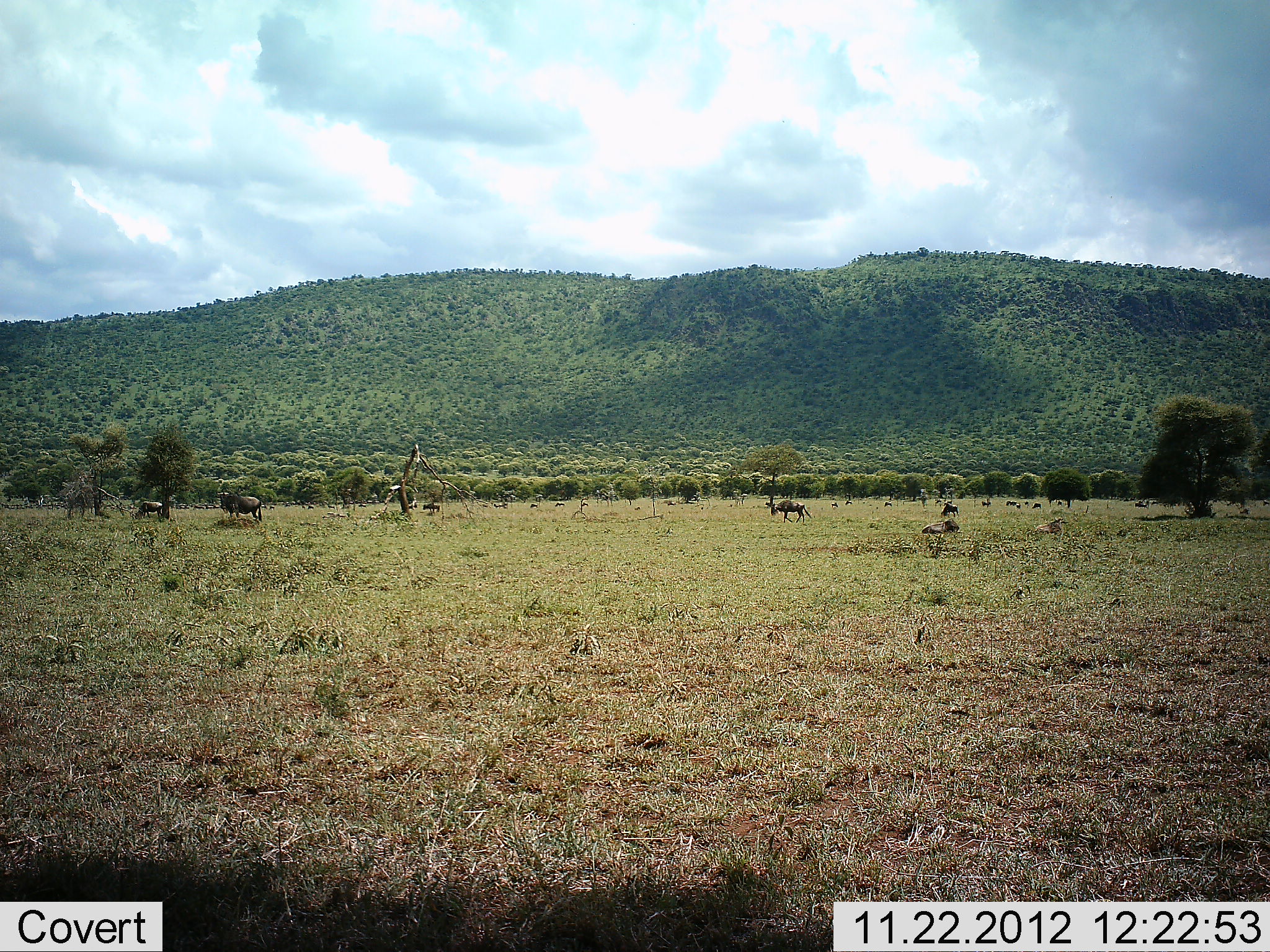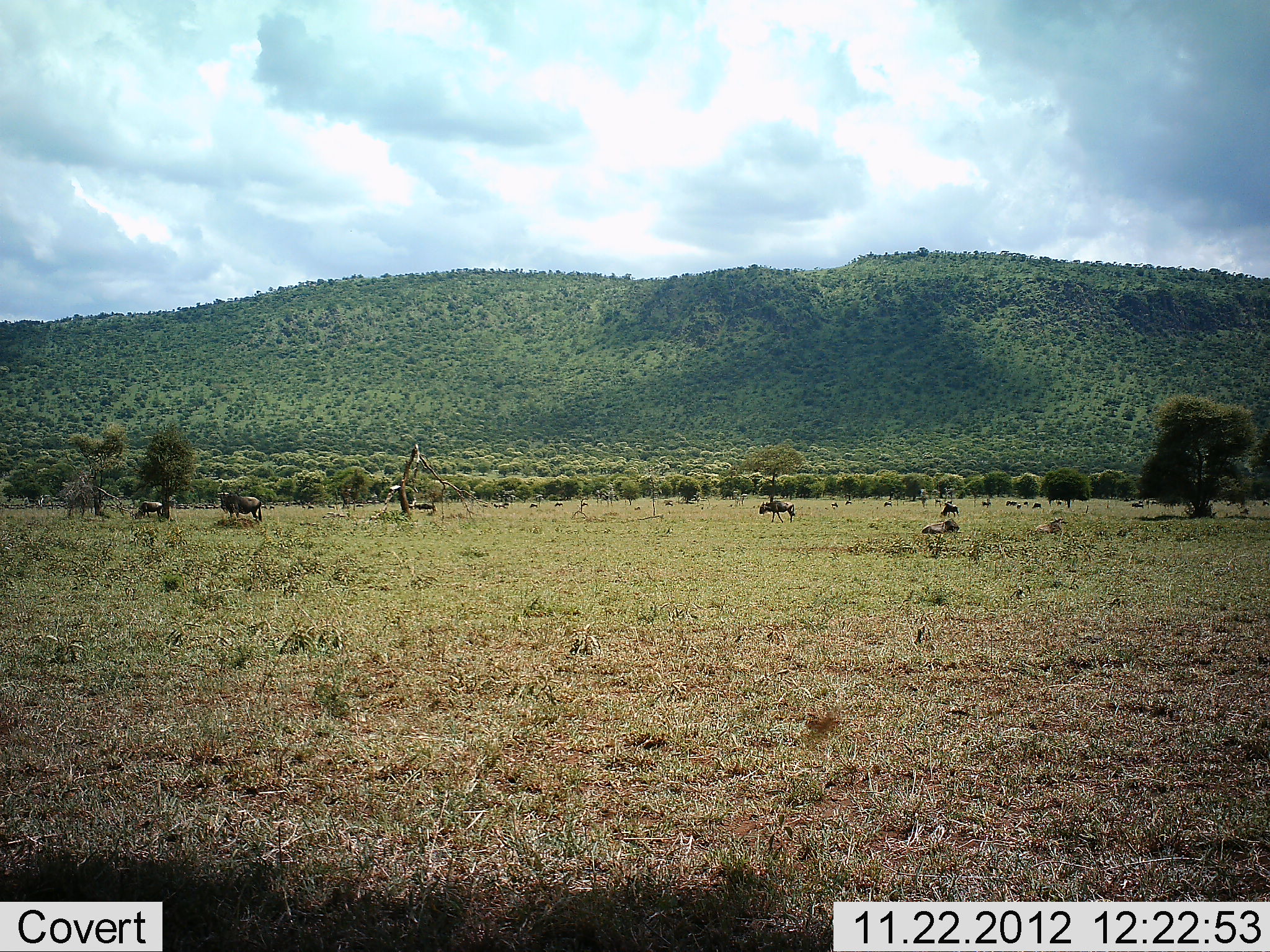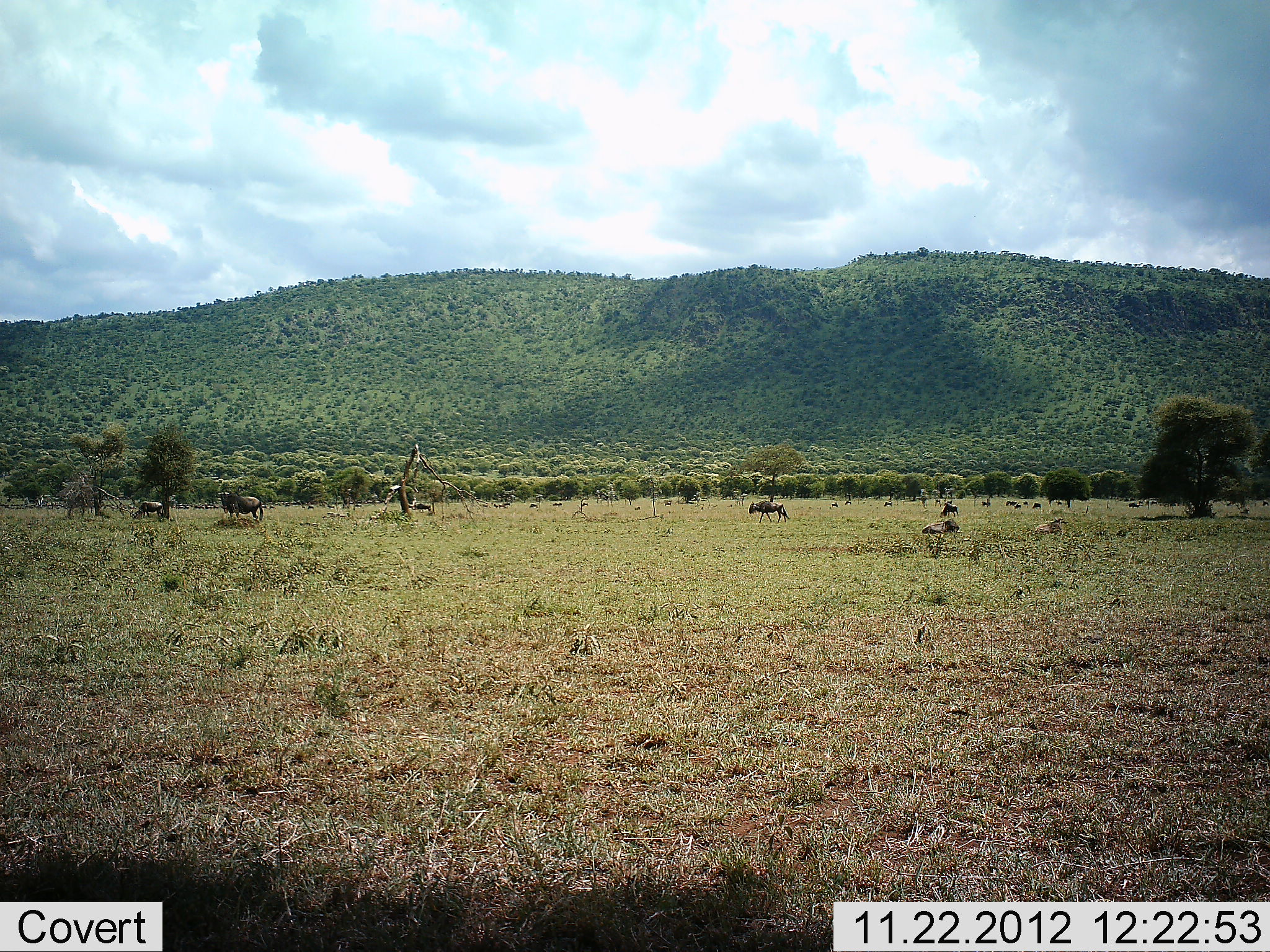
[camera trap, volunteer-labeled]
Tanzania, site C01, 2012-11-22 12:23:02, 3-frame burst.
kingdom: Animalia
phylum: Chordata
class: Mammalia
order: Artiodactyla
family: Bovidae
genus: Connochaetes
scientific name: Connochaetes taurinus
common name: blue wildebeest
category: wildebeest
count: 11-50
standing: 75%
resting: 19%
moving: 81%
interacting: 0%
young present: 0%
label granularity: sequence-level